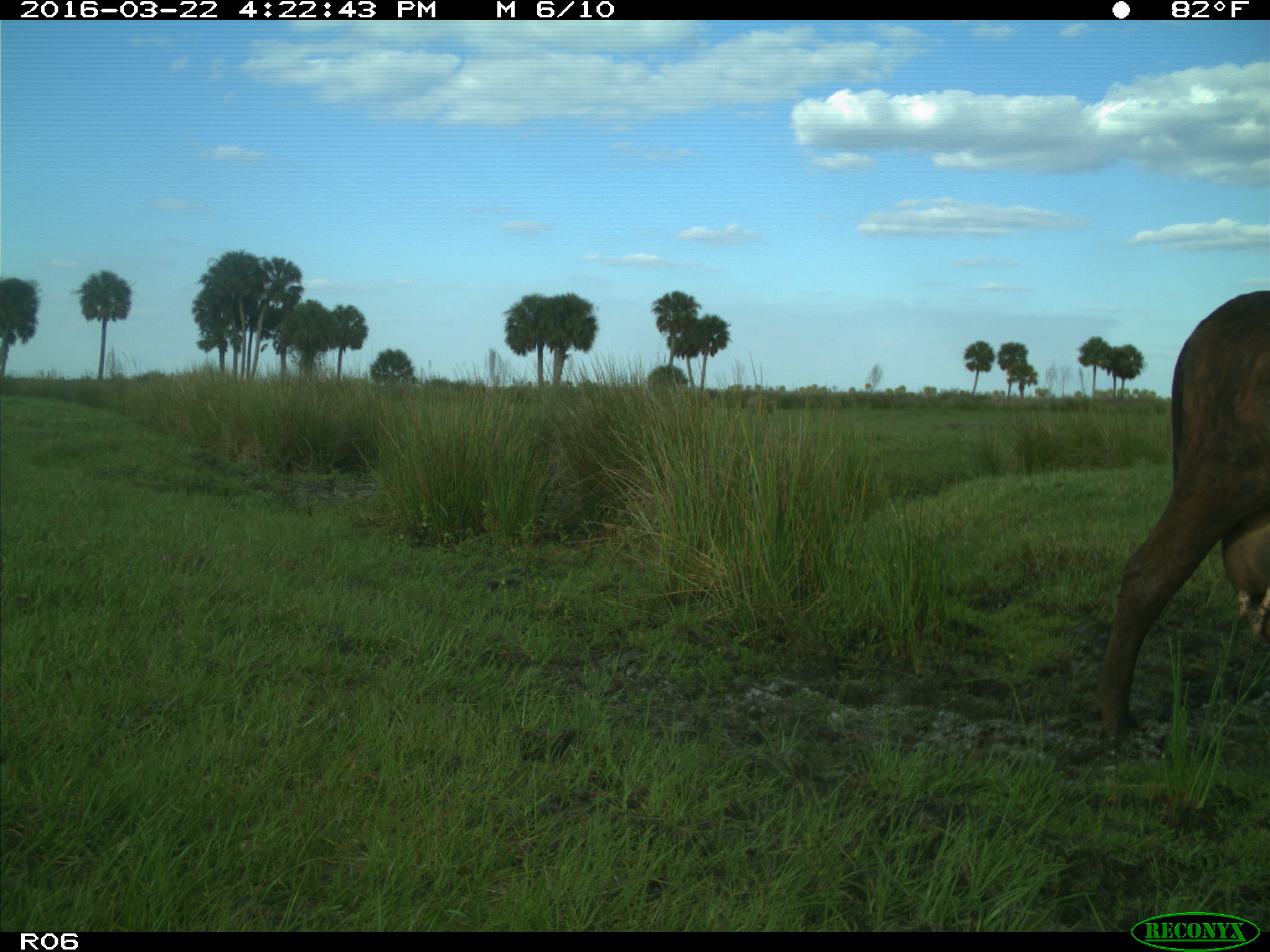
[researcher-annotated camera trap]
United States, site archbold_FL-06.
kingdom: Animalia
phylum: Chordata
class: Mammalia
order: Artiodactyla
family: Bovidae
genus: Bos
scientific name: Bos taurus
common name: domestic cow